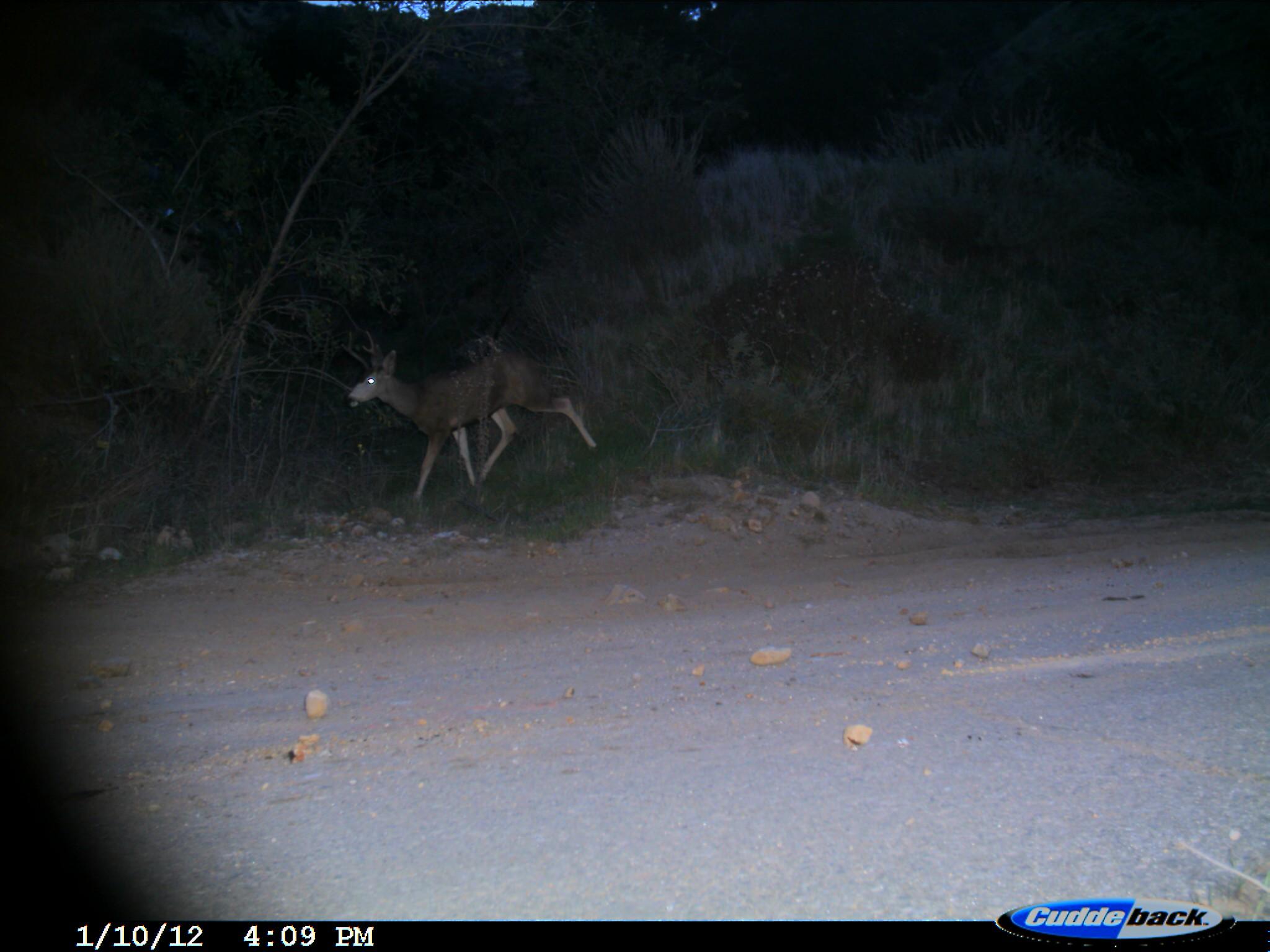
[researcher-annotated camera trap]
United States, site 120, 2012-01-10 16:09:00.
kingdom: Animalia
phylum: Chordata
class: Mammalia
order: Artiodactyla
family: Cervidae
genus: Odocoileus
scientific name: Odocoileus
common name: deer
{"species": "deer (Odocoileus)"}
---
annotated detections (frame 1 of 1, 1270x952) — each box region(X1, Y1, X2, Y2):
deer: region(332, 319, 605, 516)